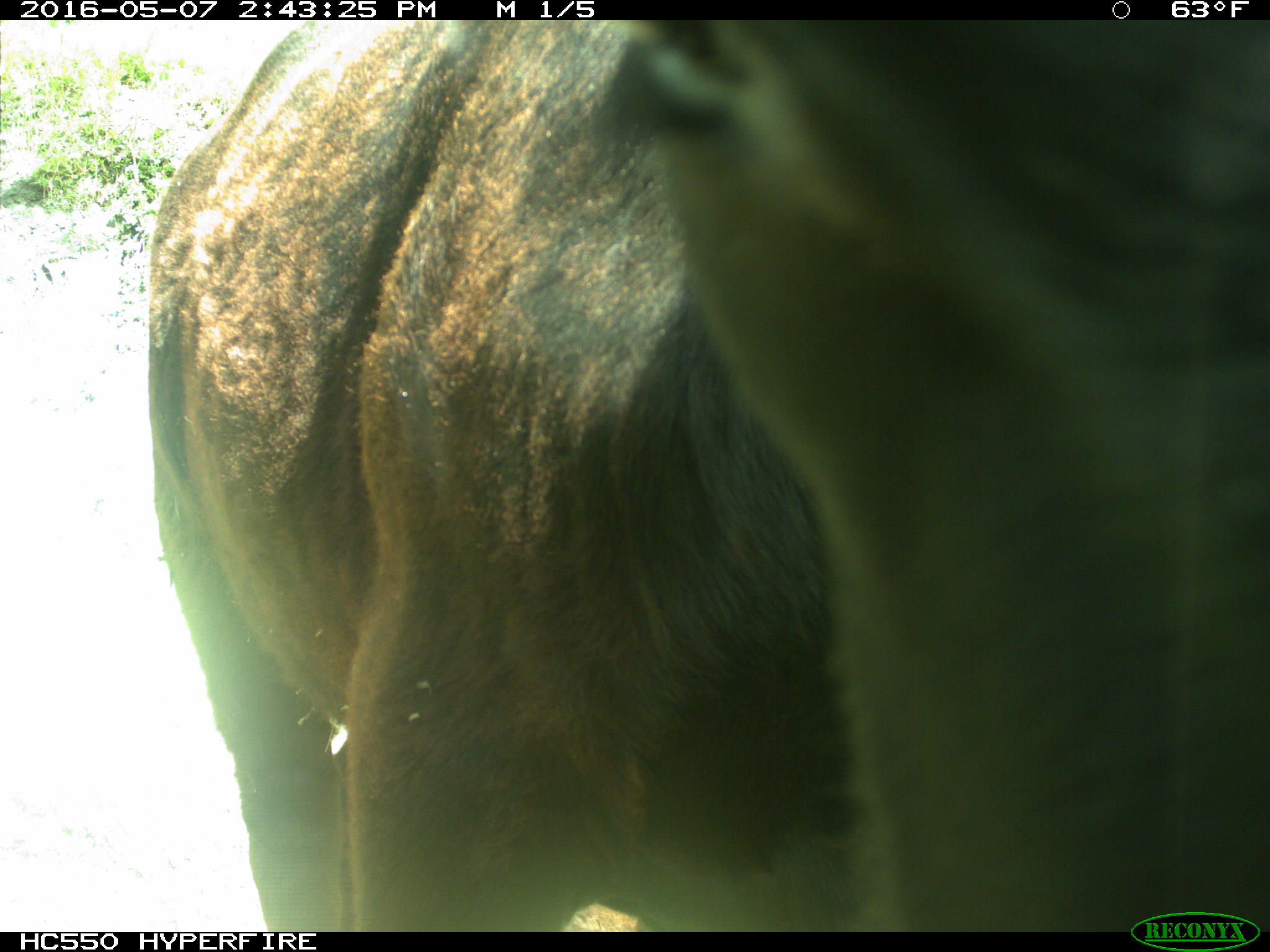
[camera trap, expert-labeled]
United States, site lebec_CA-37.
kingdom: Animalia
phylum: Chordata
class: Mammalia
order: Artiodactyla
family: Bovidae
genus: Bos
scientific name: Bos taurus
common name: domestic cow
Bos taurus (domestic cow).